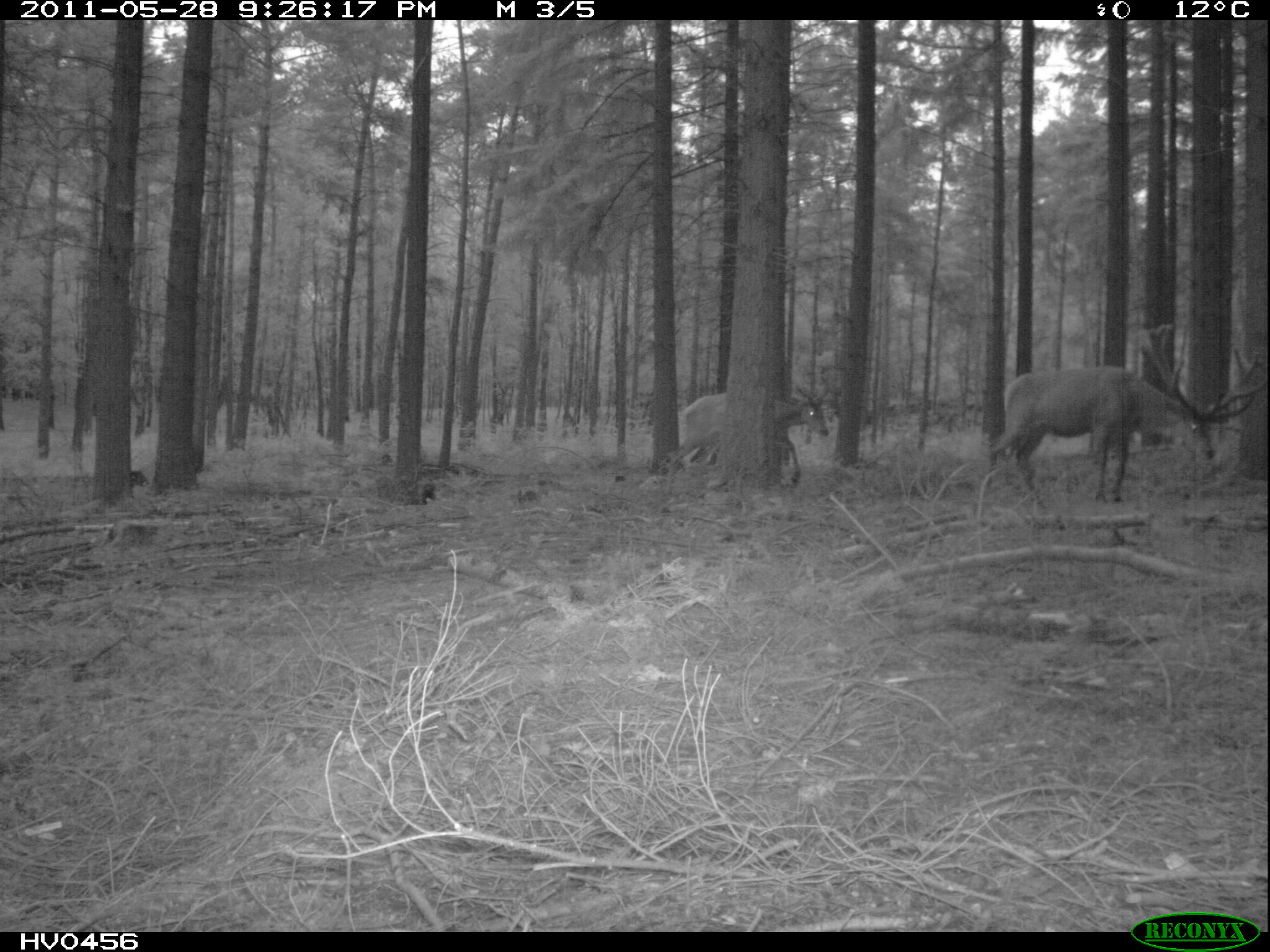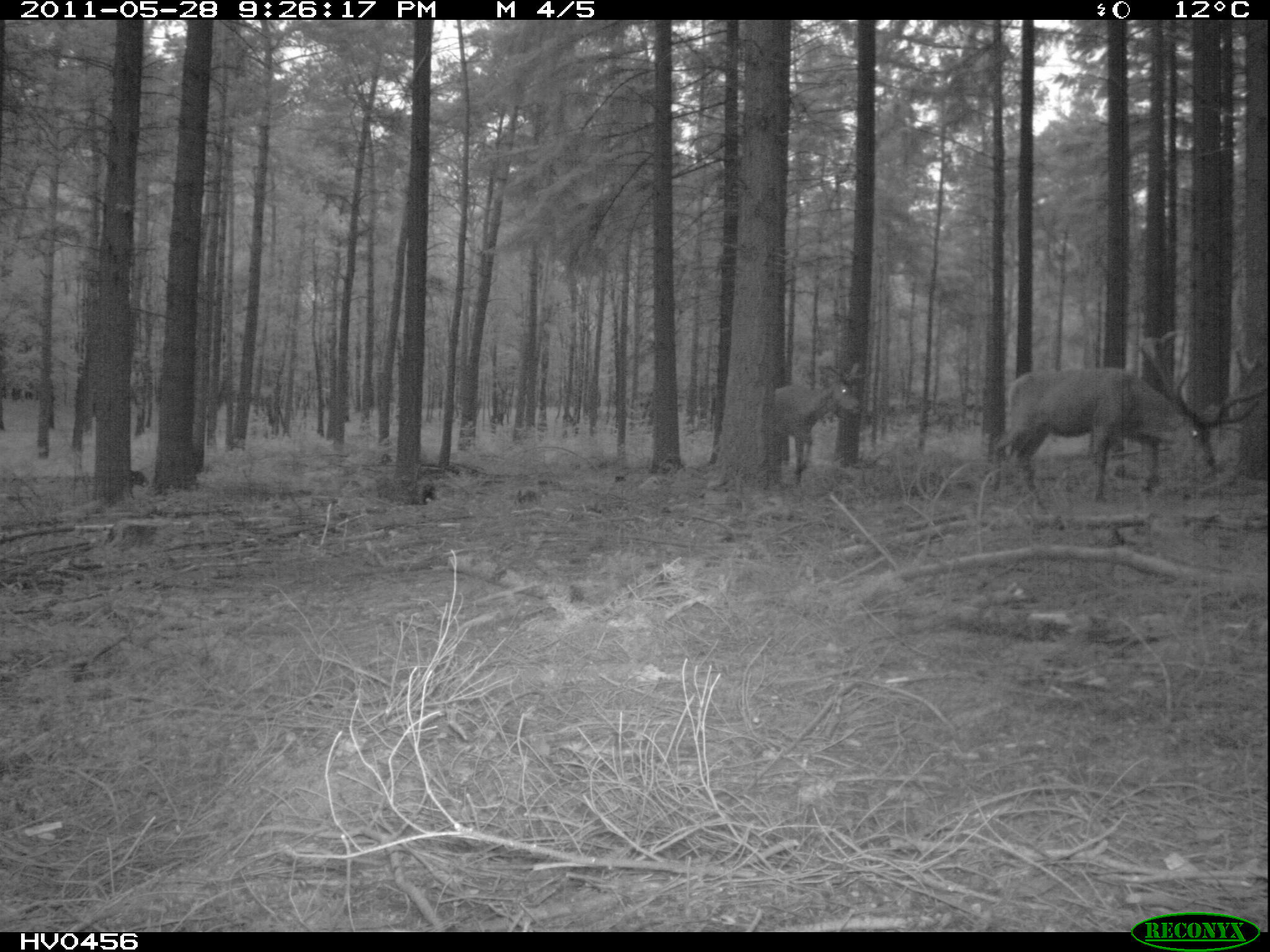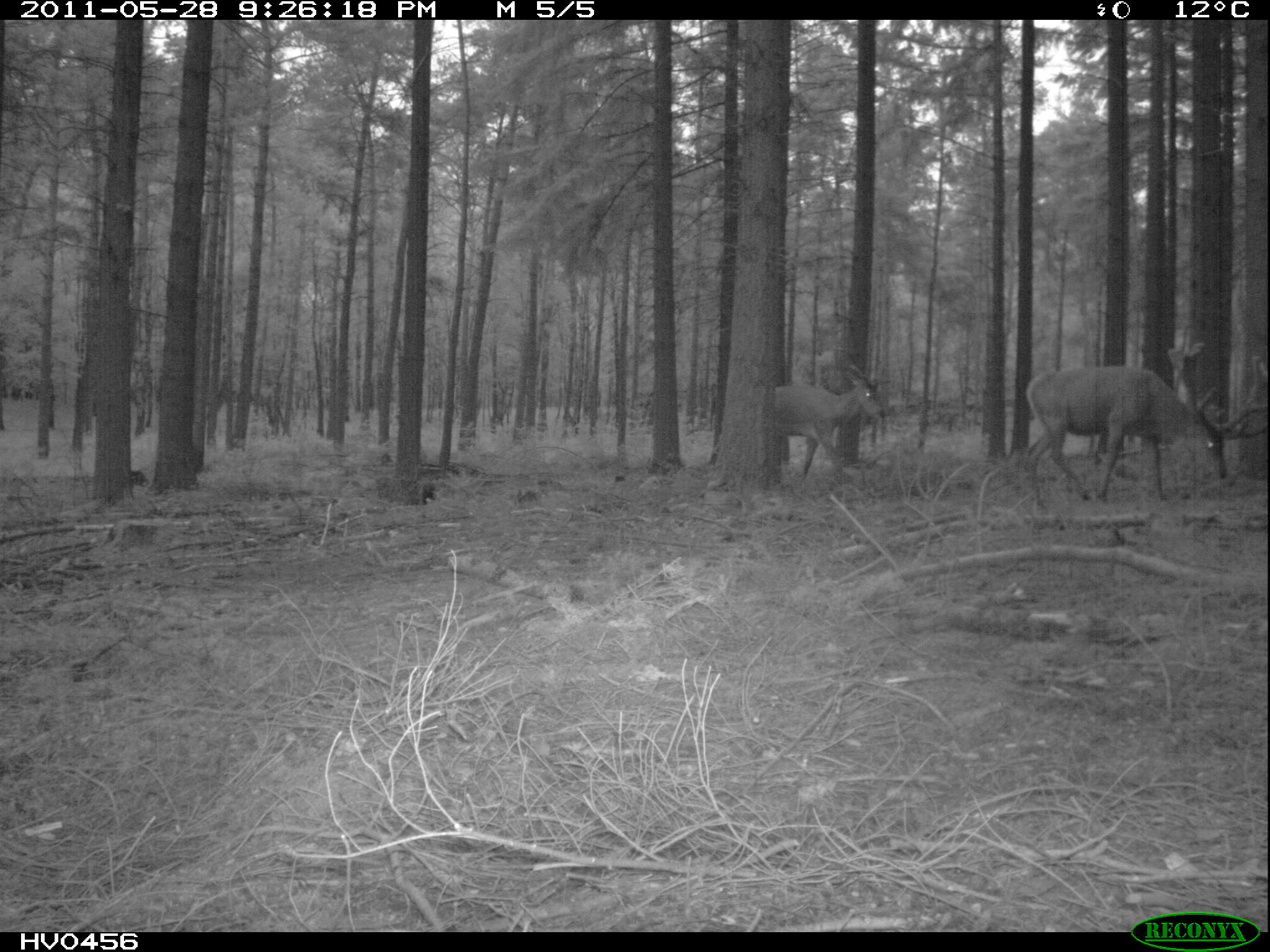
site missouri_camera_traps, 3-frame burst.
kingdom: Animalia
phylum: Chordata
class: Mammalia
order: Artiodactyla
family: Cervidae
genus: Cervus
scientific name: Cervus elaphus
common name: red deer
Red deer (Cervus elaphus). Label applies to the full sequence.